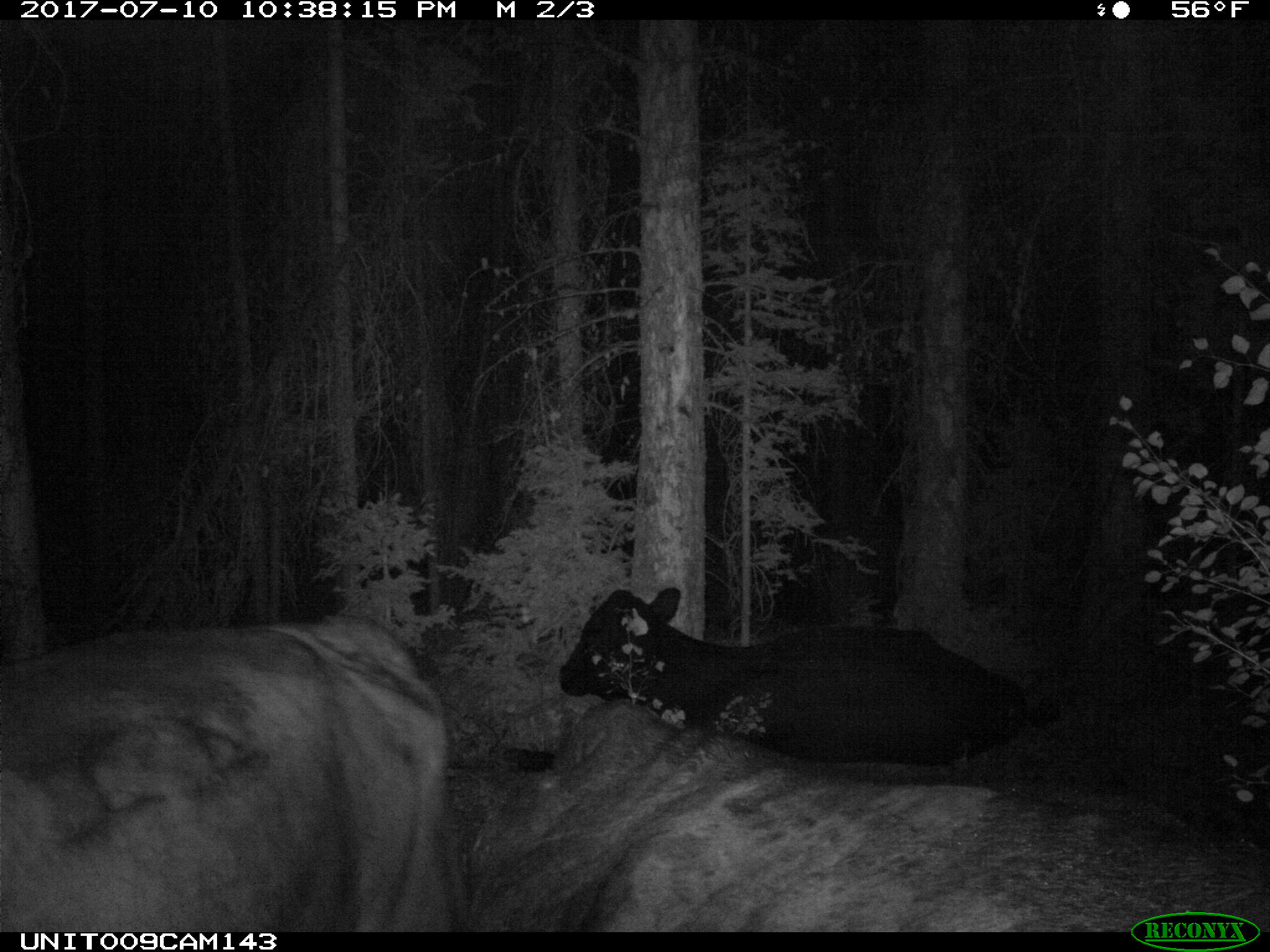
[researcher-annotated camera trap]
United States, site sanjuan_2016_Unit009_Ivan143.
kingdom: Animalia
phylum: Chordata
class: Mammalia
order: Artiodactyla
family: Bovidae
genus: Bos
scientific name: Bos taurus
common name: domestic cow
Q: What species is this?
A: Bos taurus (domestic cow).